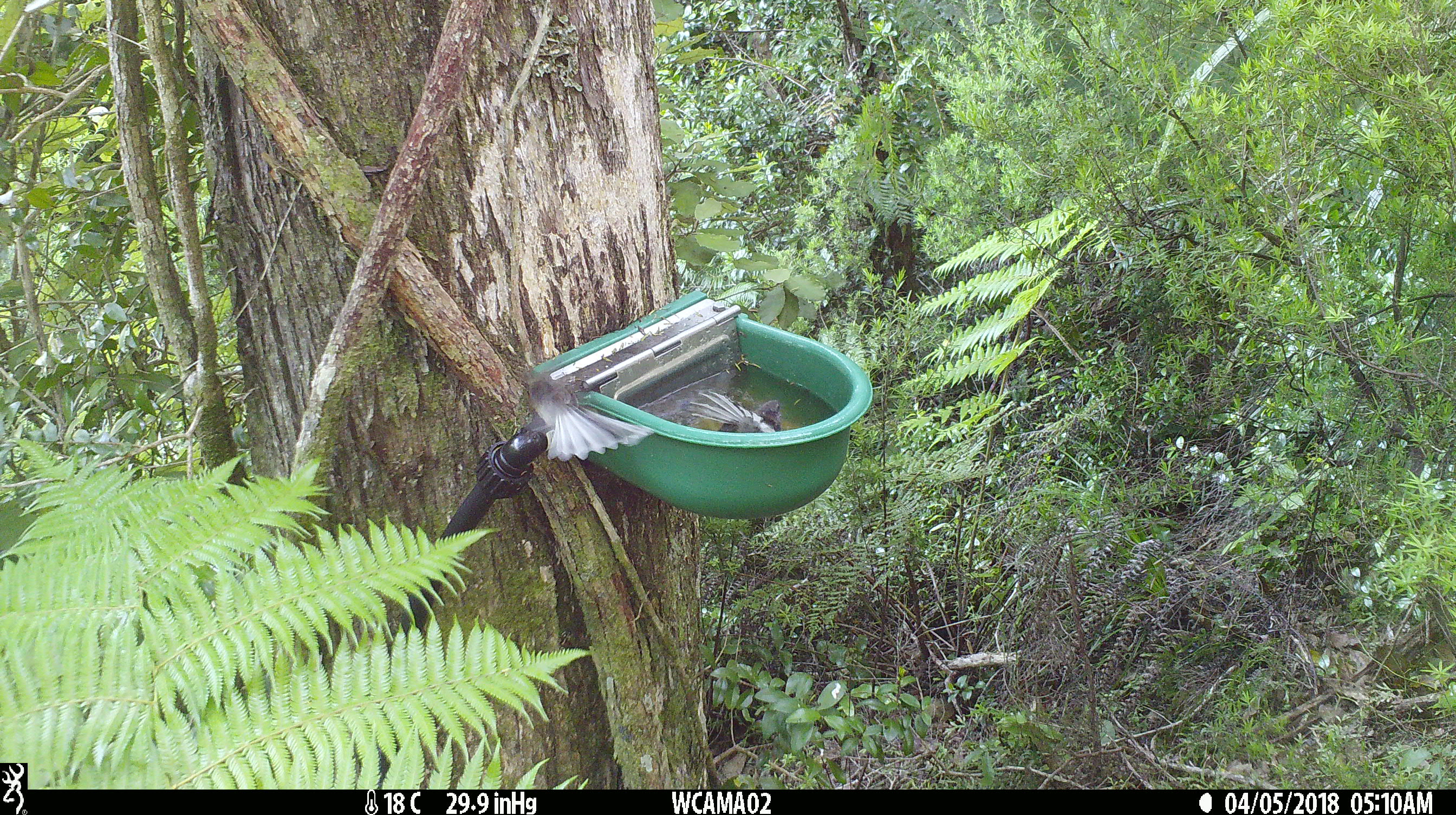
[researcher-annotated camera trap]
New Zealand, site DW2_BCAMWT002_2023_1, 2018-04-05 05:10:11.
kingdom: Animalia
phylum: Chordata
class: Aves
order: Passeriformes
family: Rhipiduridae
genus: Rhipidura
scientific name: Rhipidura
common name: fantails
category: fantail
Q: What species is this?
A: Fantail (fantails) (Rhipidura).